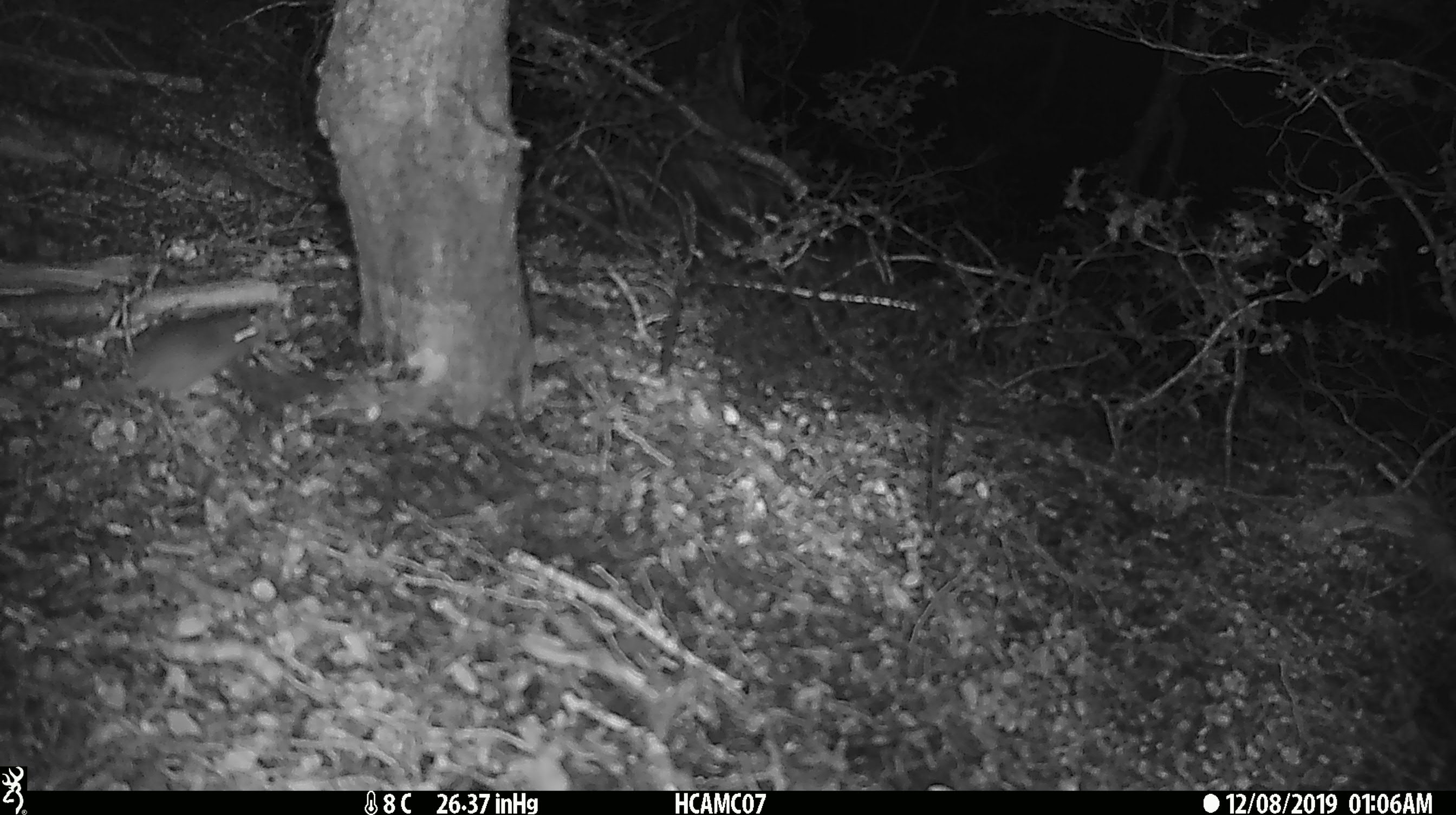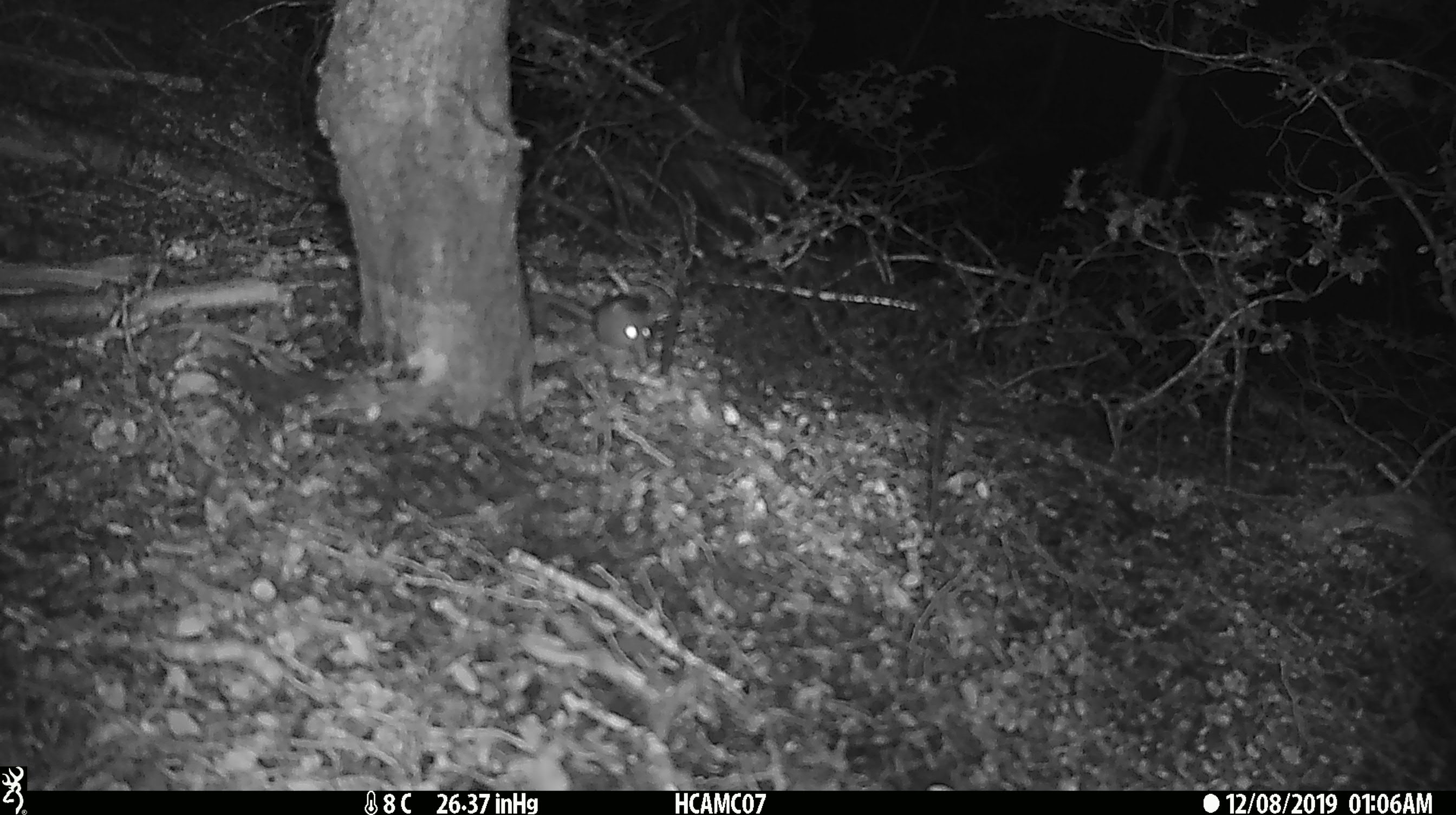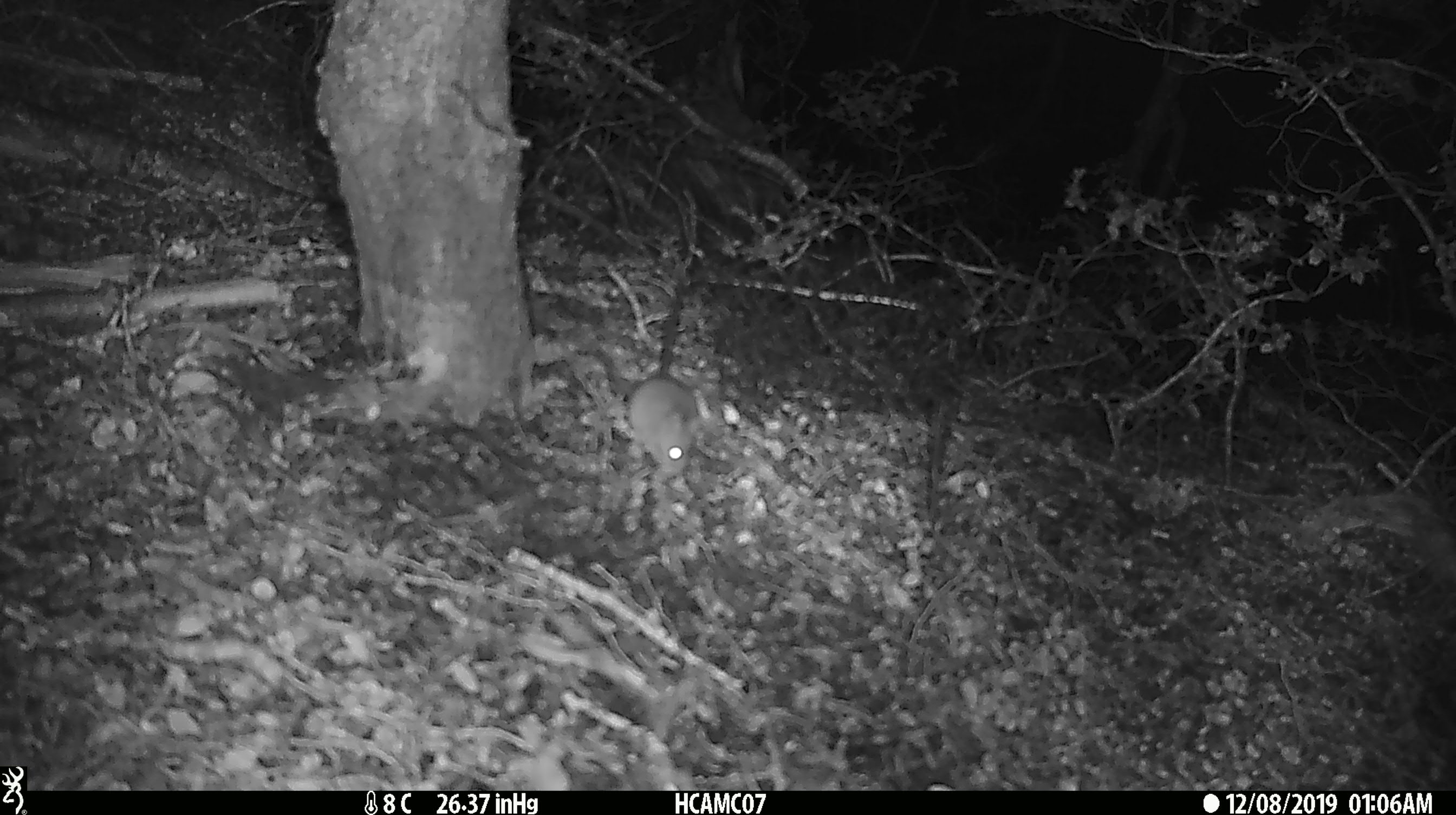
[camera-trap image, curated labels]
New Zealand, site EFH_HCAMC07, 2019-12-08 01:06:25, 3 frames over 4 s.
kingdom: Animalia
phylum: Chordata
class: Mammalia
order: Rodentia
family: Muridae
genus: Mus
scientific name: Mus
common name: mouse